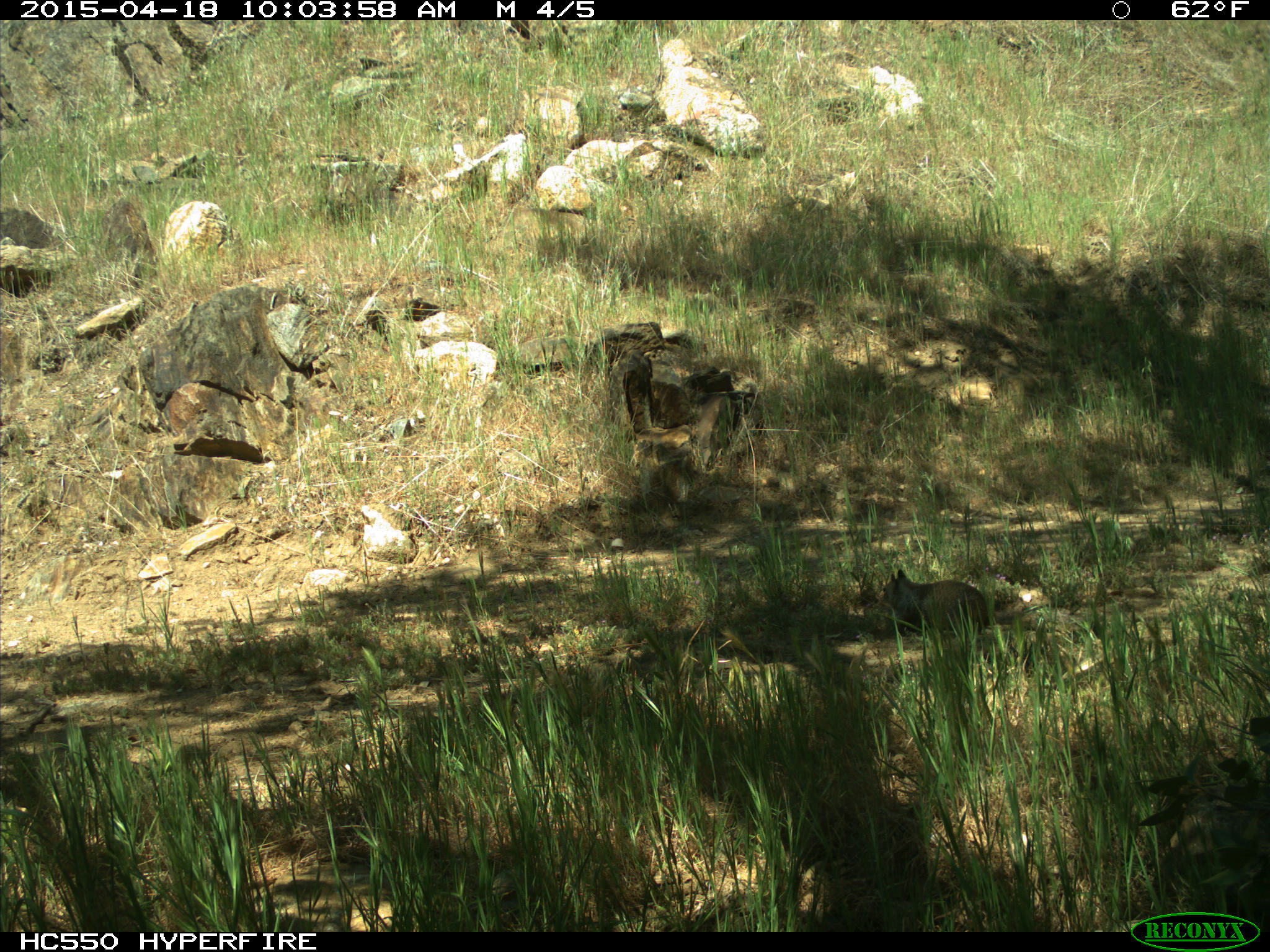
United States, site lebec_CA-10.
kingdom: Animalia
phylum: Chordata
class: Mammalia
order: Rodentia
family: Sciuridae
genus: Otospermophilus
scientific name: Otospermophilus beecheyi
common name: california ground squirrel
Otospermophilus beecheyi (california ground squirrel).